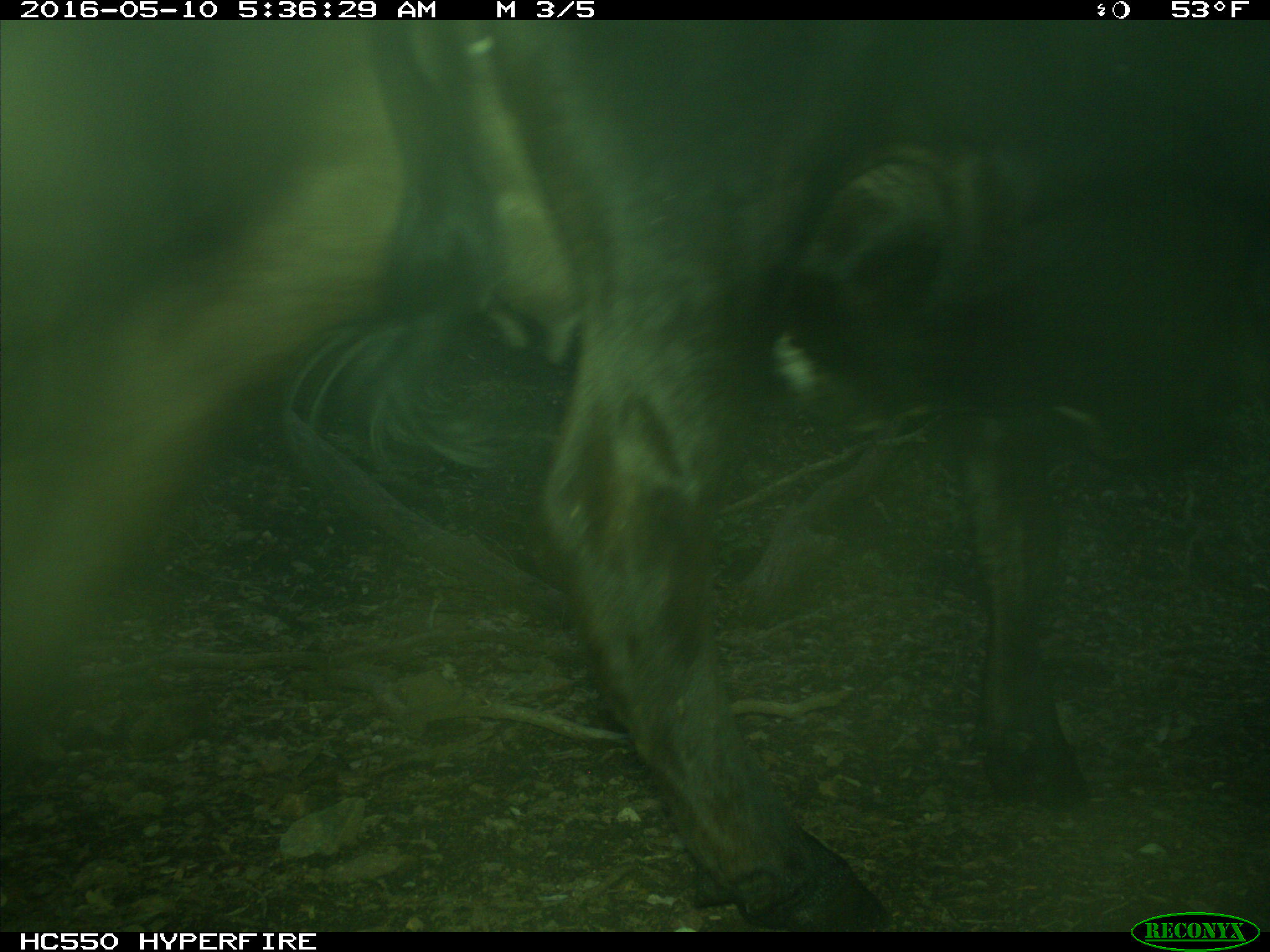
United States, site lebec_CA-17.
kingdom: Animalia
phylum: Chordata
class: Mammalia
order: Artiodactyla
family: Bovidae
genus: Bos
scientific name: Bos taurus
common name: domestic cow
Bos taurus (domestic cow).